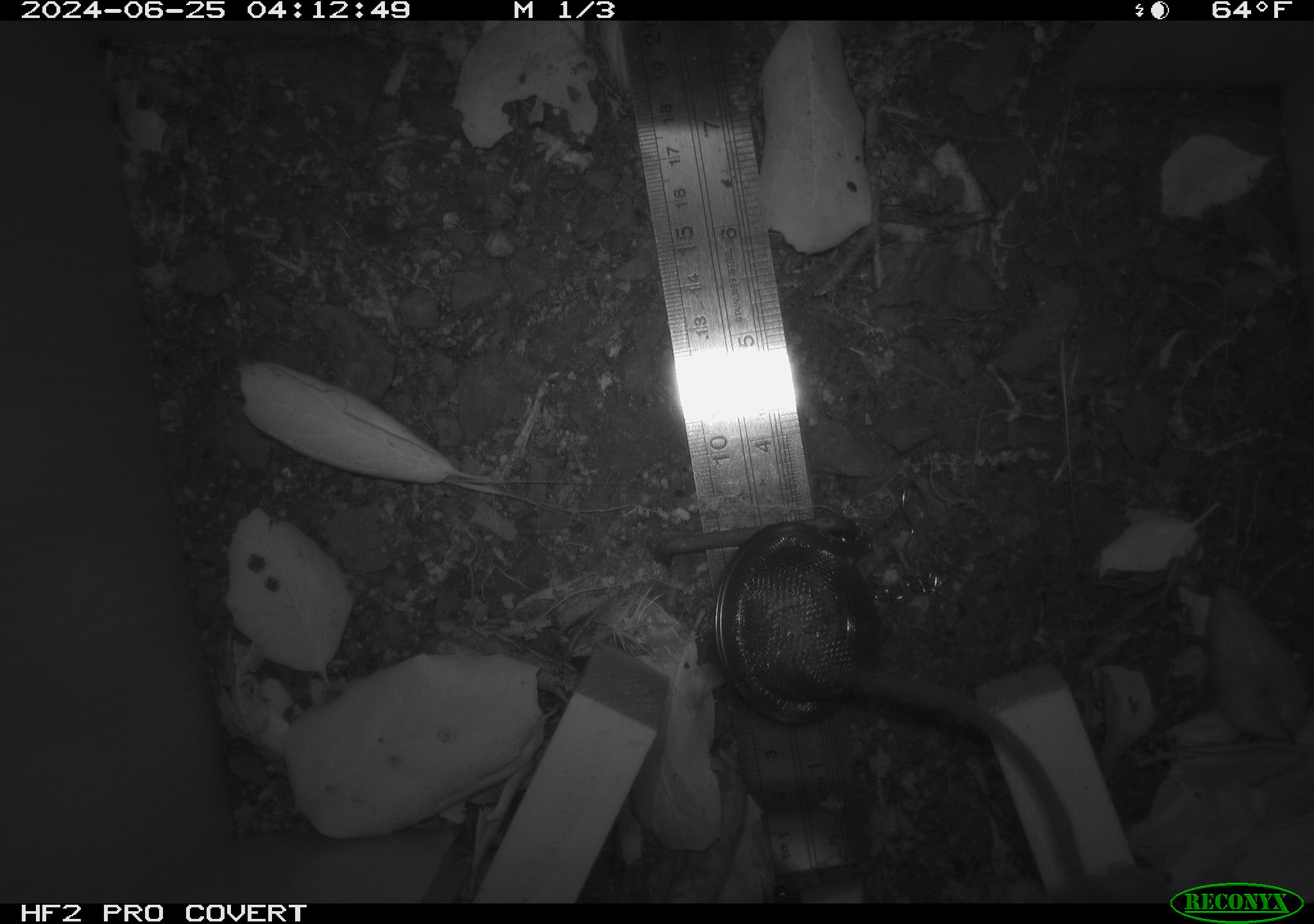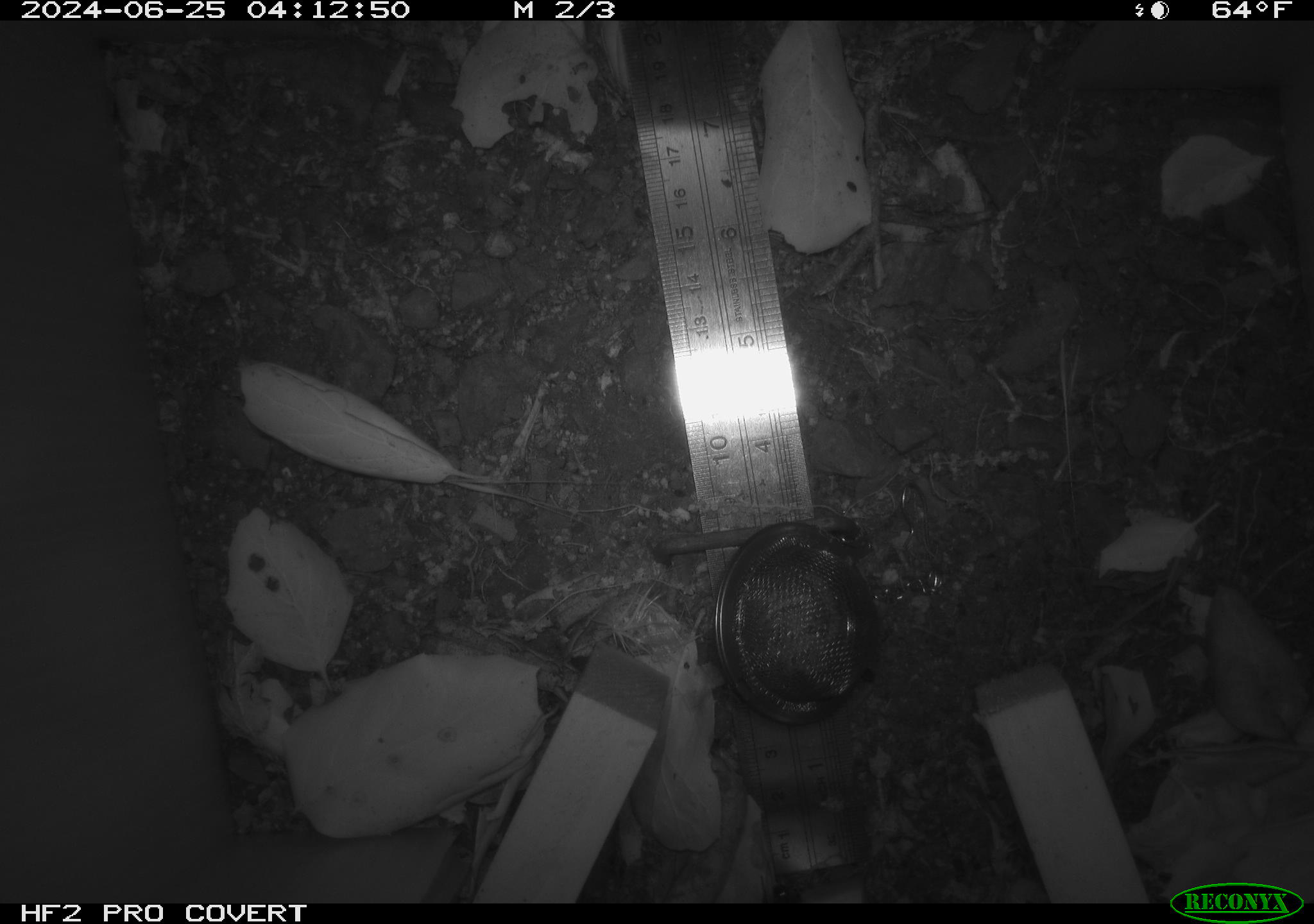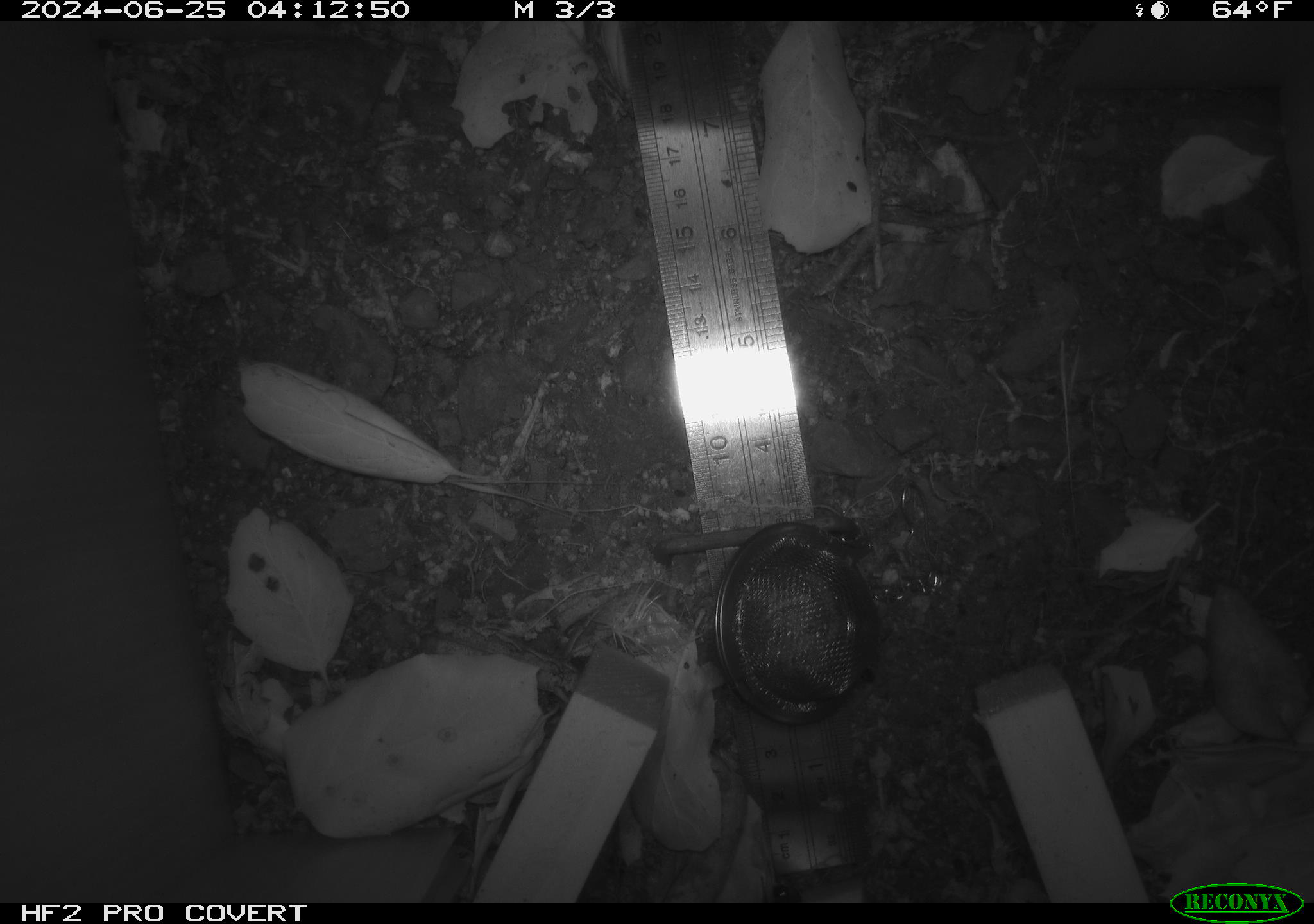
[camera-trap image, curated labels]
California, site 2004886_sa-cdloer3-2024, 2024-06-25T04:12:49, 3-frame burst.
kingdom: Animalia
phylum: Chordata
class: Mammalia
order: Rodentia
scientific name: Rodentia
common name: rodent